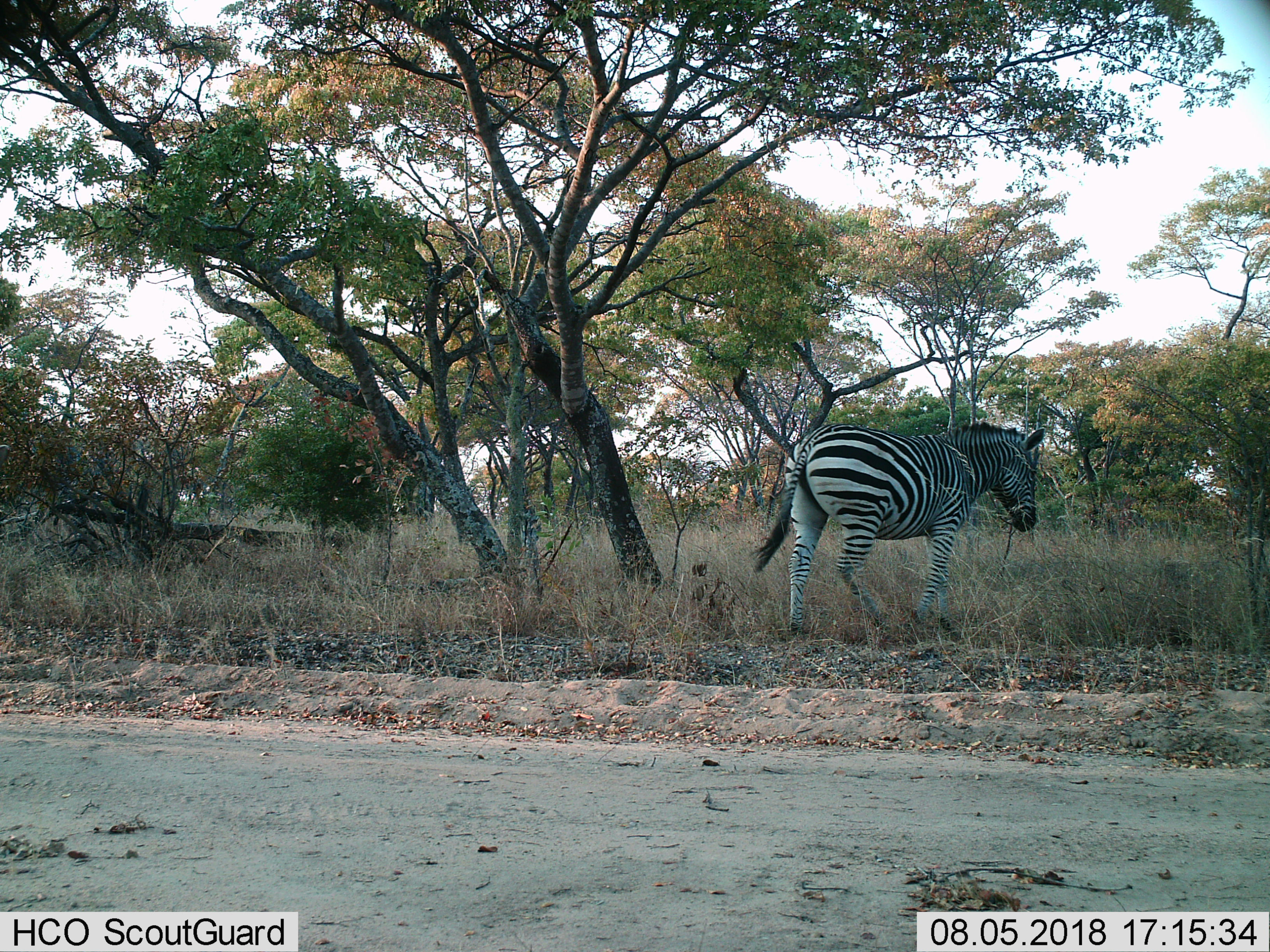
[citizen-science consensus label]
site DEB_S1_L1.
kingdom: Animalia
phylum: Chordata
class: Mammalia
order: Perissodactyla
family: Equidae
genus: Equus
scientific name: Equus quagga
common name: plains zebra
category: zebraplains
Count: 1.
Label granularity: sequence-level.